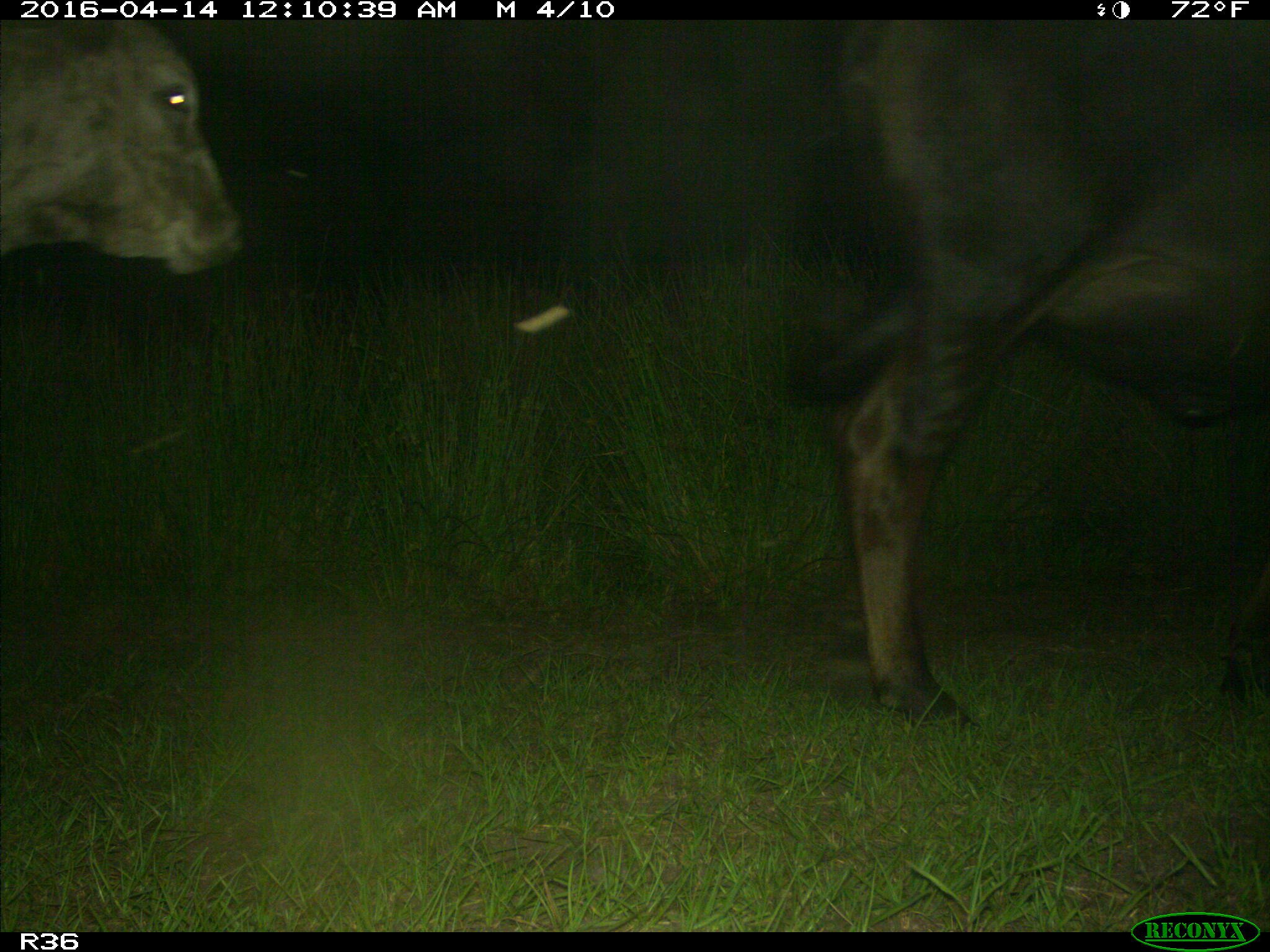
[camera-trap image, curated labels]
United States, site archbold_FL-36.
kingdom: Animalia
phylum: Chordata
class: Mammalia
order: Artiodactyla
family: Bovidae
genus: Bos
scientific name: Bos taurus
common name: domestic cow